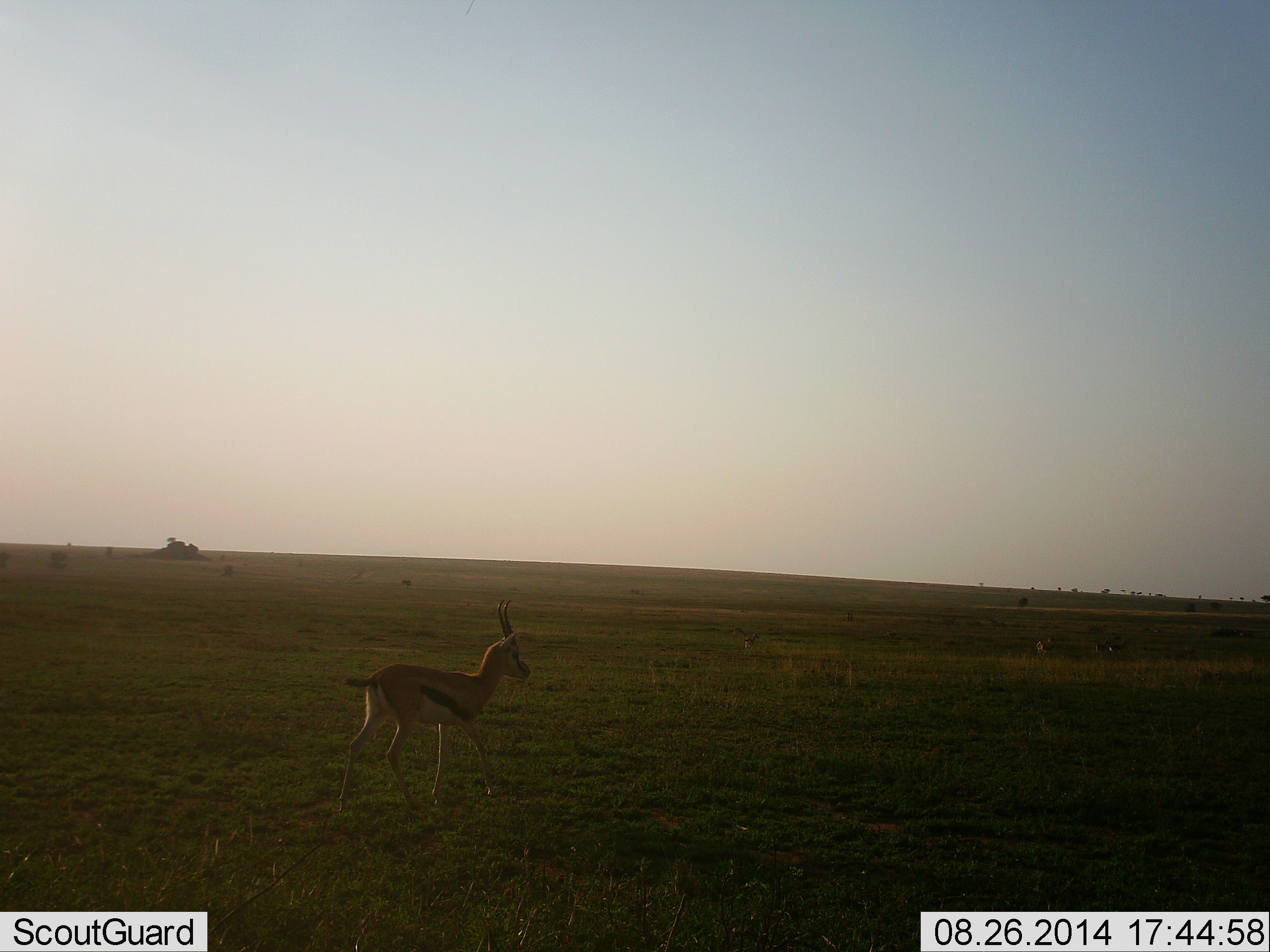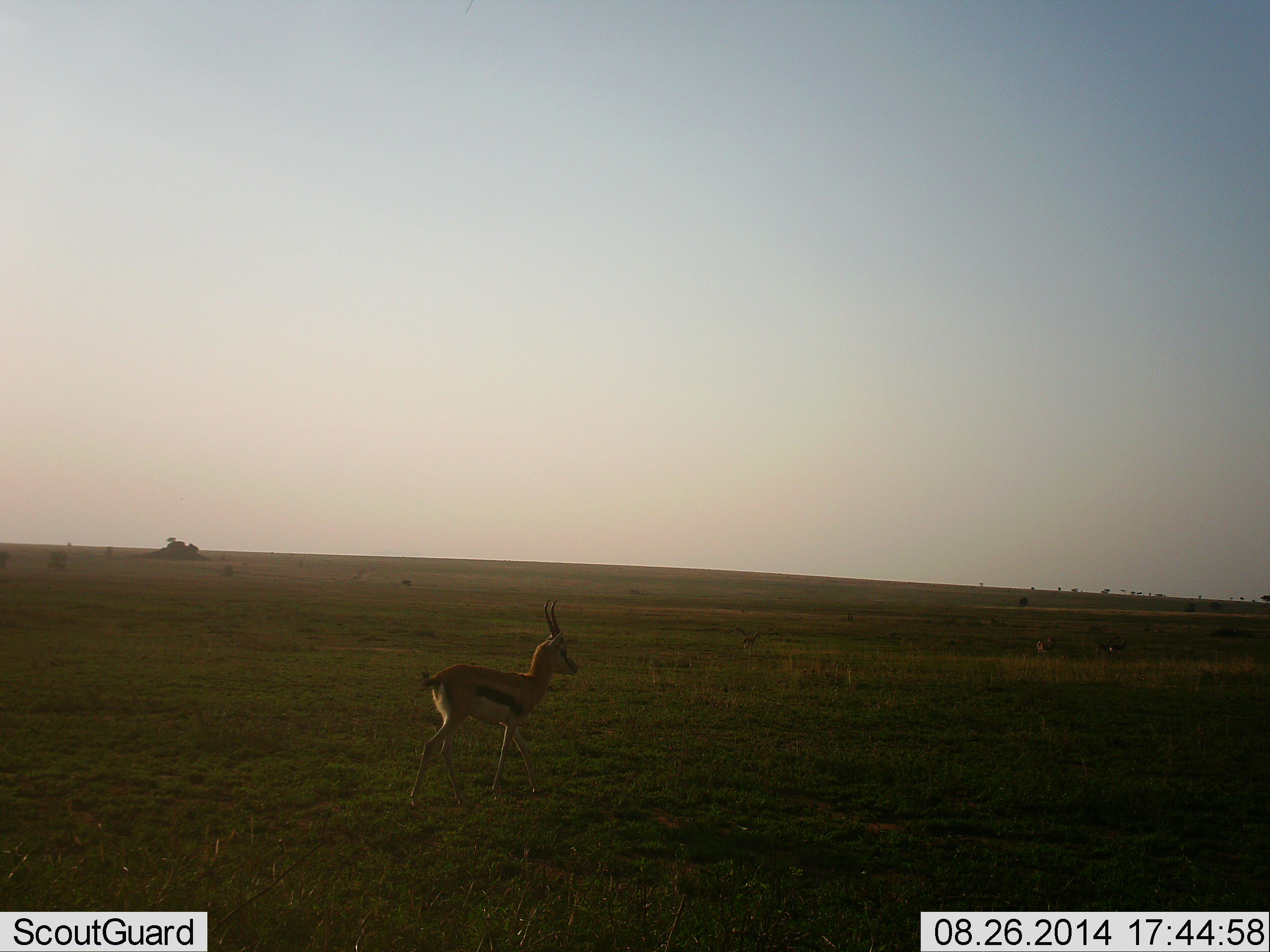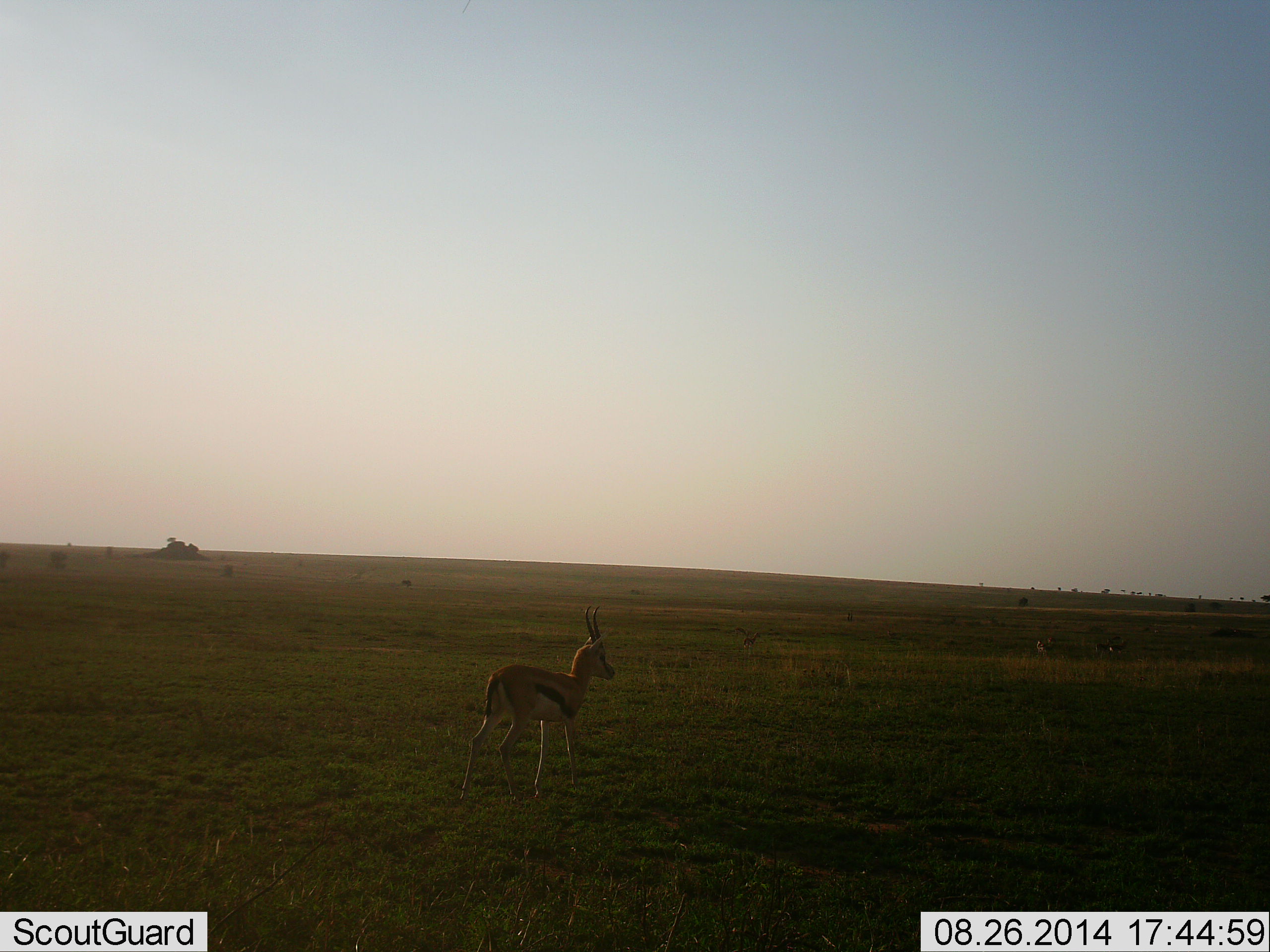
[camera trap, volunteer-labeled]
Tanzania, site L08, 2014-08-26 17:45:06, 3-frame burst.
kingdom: Animalia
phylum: Chordata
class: Mammalia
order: Artiodactyla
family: Bovidae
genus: Eudorcas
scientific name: Eudorcas thomsonii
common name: thomson's gazelle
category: gazellethomsons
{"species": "gazellethomsons (thomson's gazelle) (Eudorcas thomsonii)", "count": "1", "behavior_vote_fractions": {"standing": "30%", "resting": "10%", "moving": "80%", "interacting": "0%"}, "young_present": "10%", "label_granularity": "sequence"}